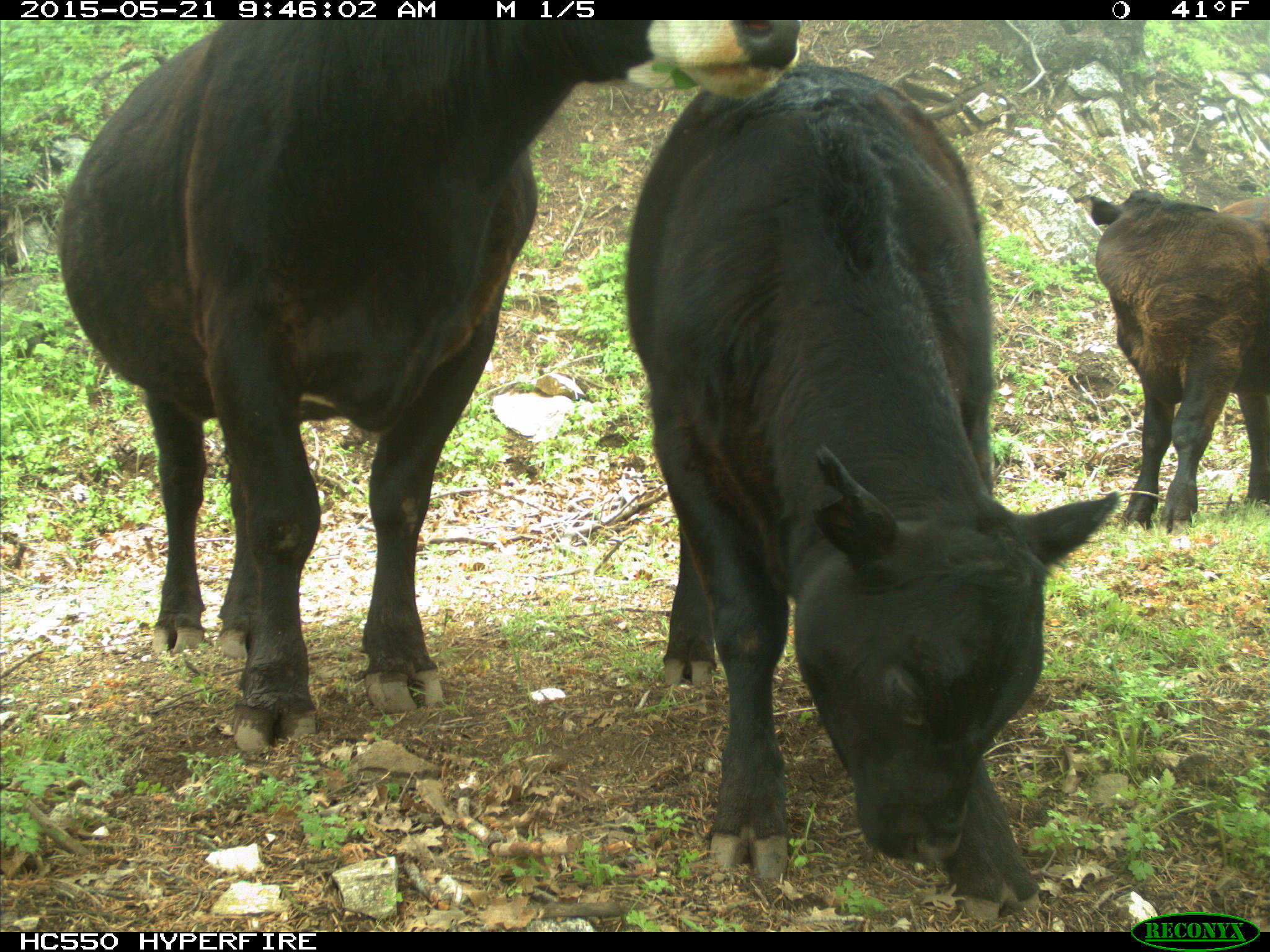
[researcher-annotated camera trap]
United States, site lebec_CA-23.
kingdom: Animalia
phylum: Chordata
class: Mammalia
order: Artiodactyla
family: Bovidae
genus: Bos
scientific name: Bos taurus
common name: domestic cow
Bos taurus (domestic cow).